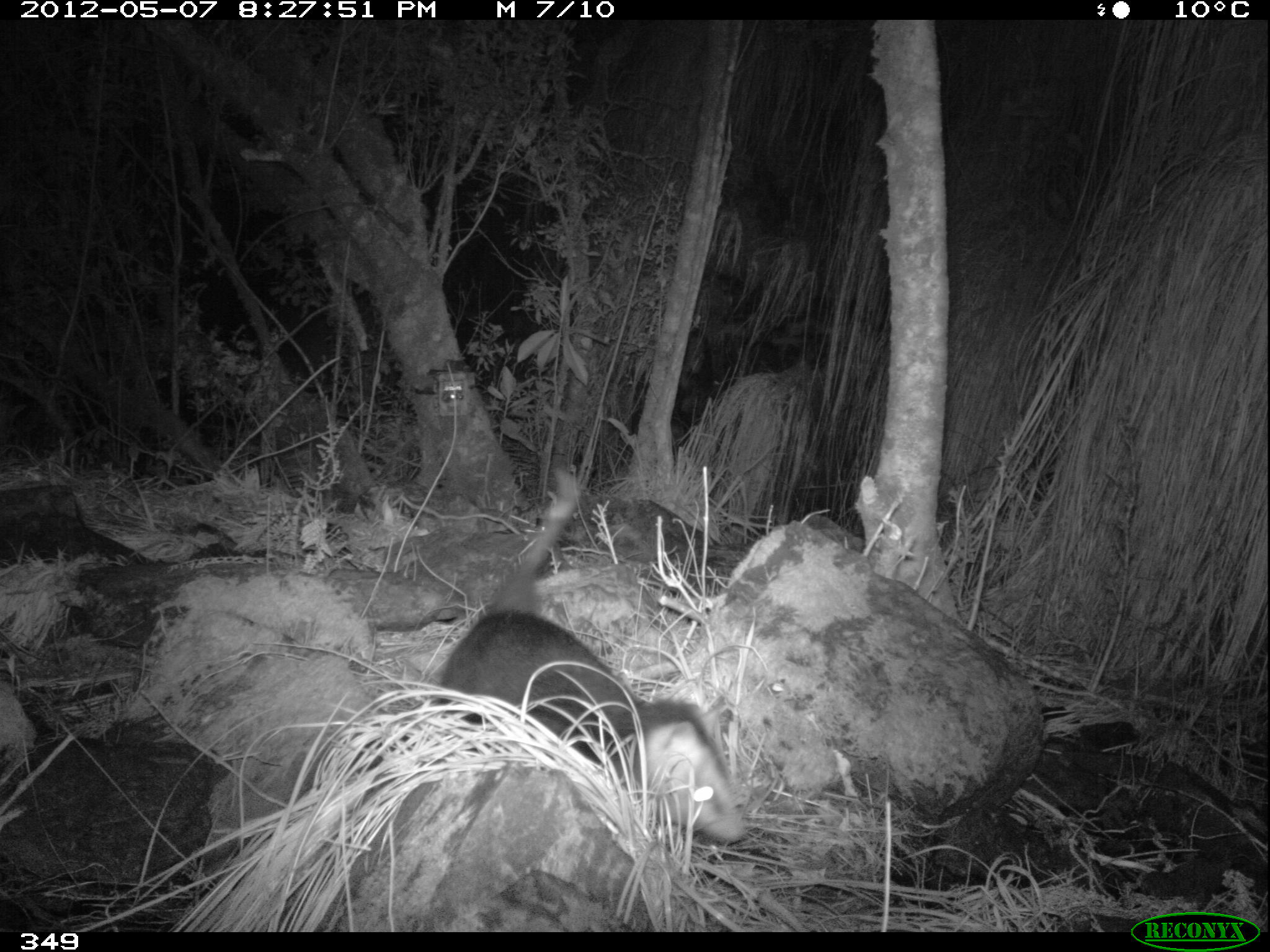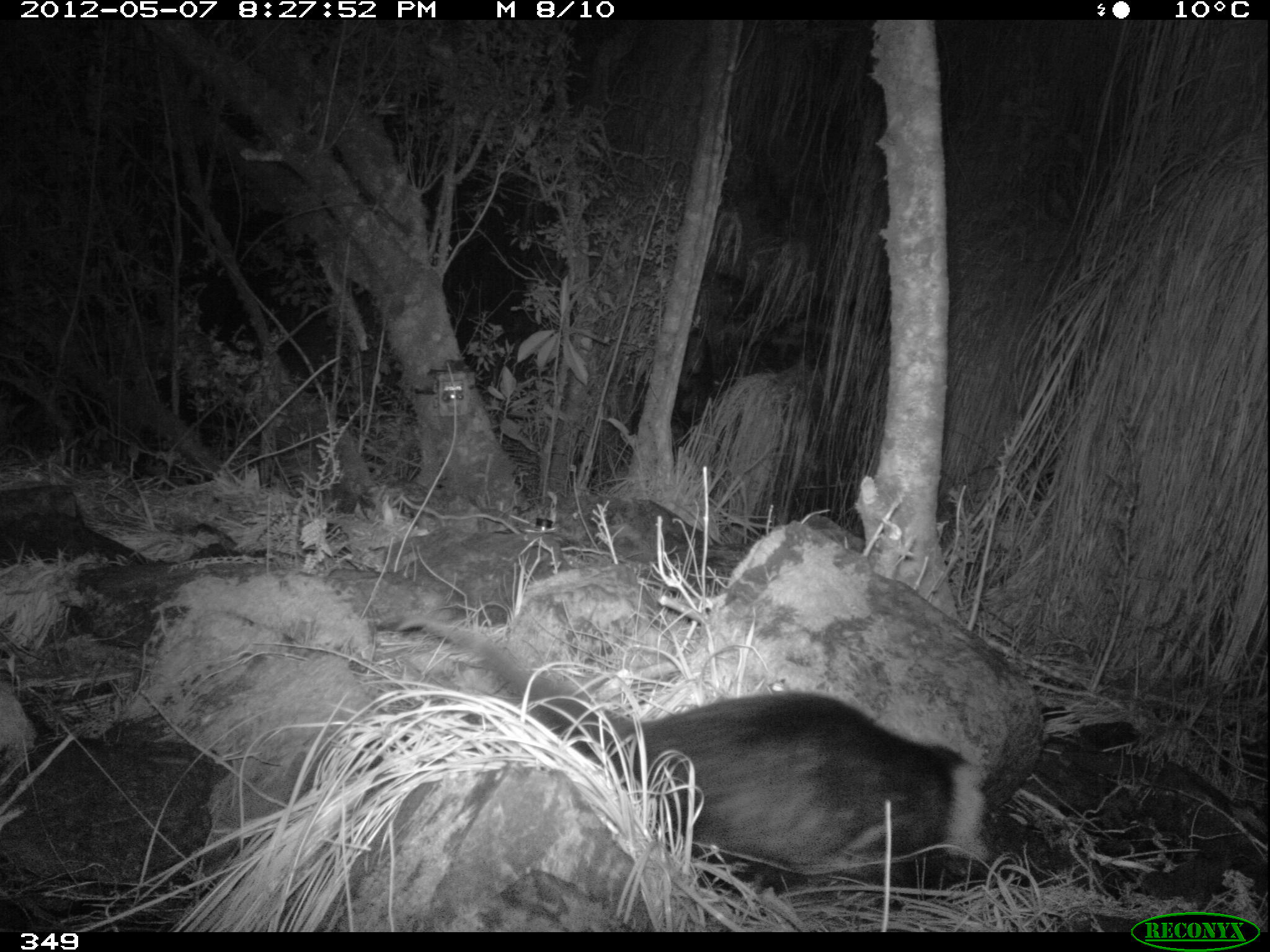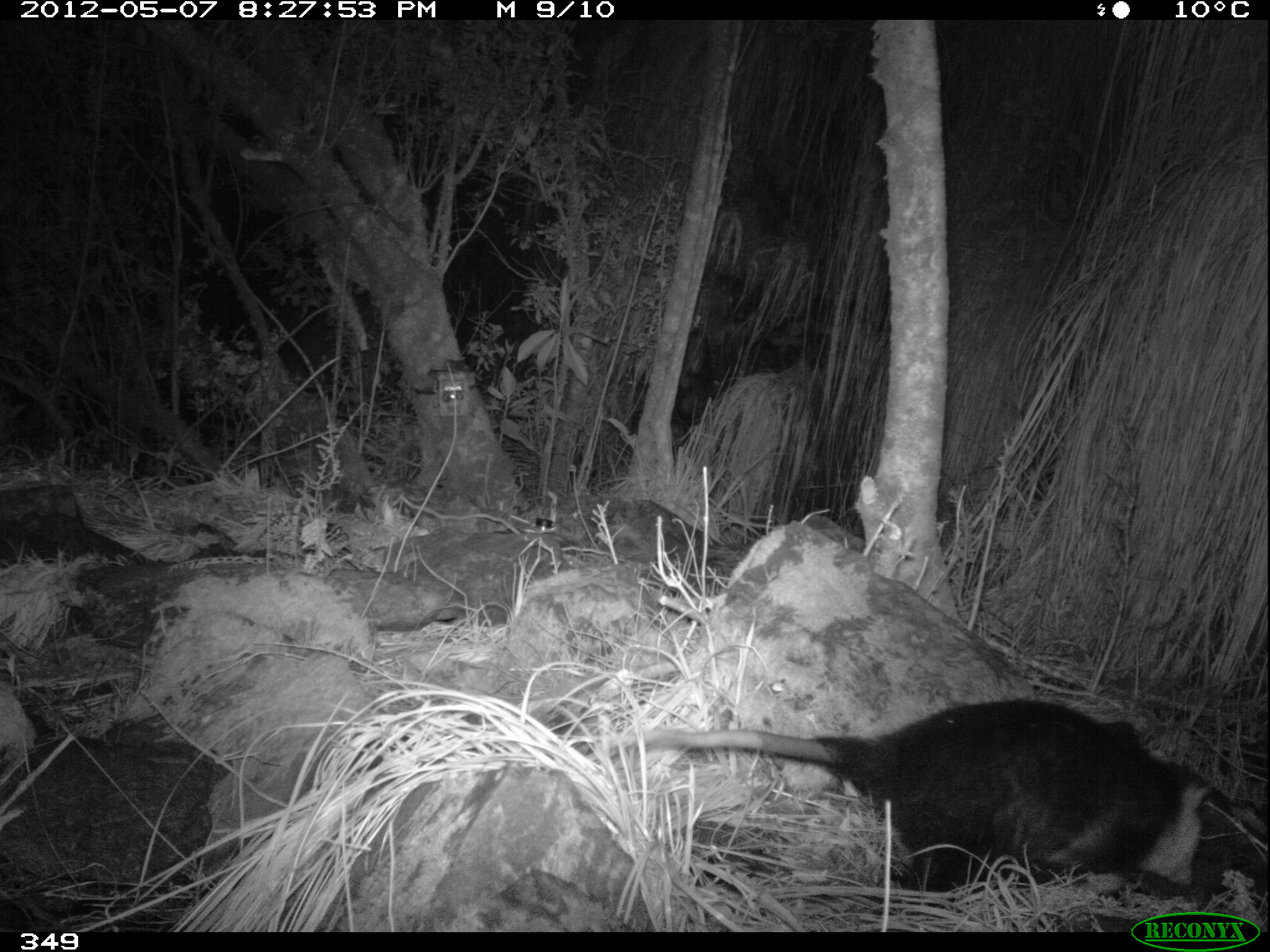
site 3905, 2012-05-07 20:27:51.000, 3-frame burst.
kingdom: Animalia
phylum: Chordata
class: Mammalia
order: Didelphimorphia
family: Didelphidae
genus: Didelphis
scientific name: Didelphis pernigra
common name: andean white-eared opossum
Didelphis pernigra (andean white-eared opossum).